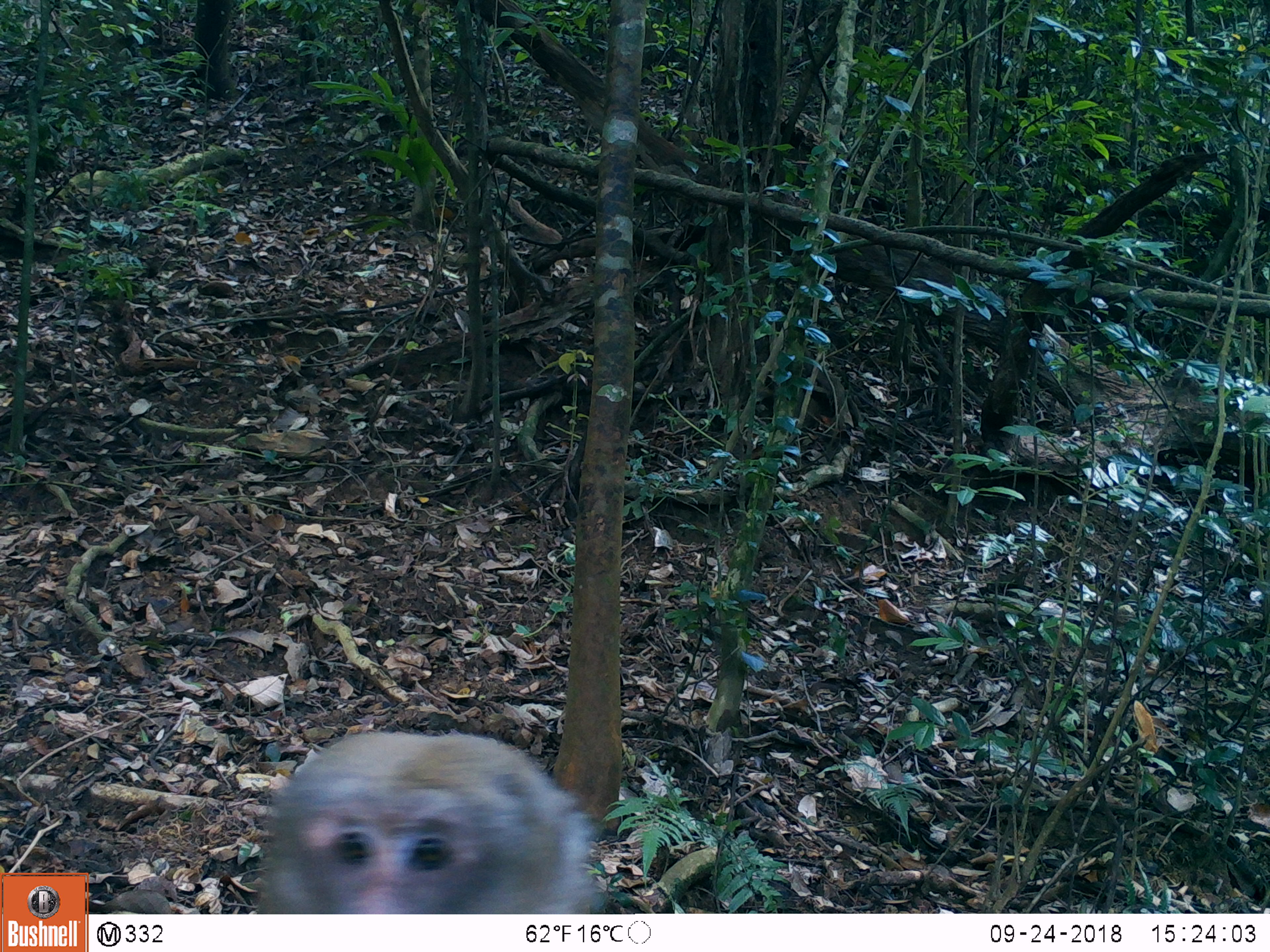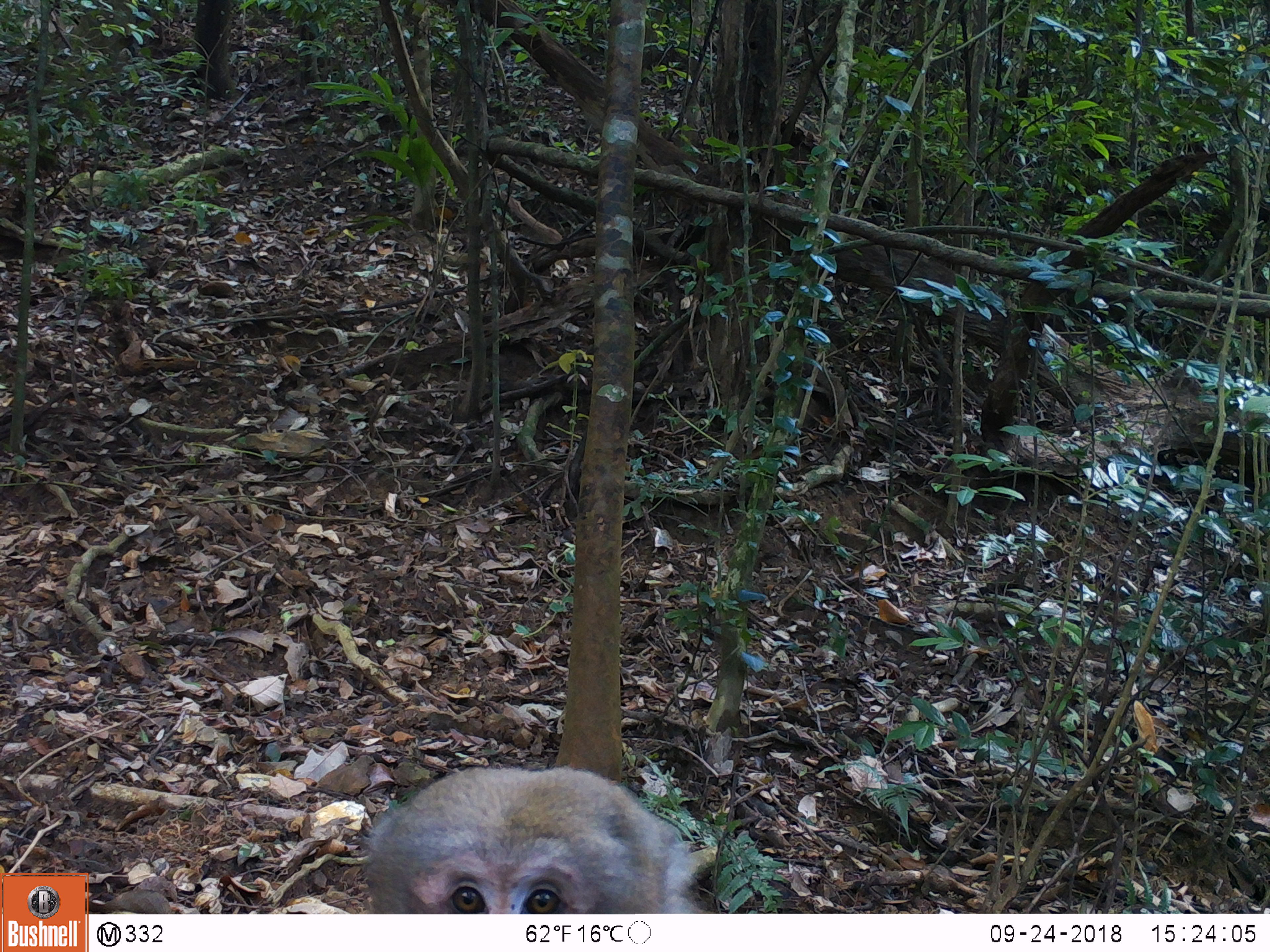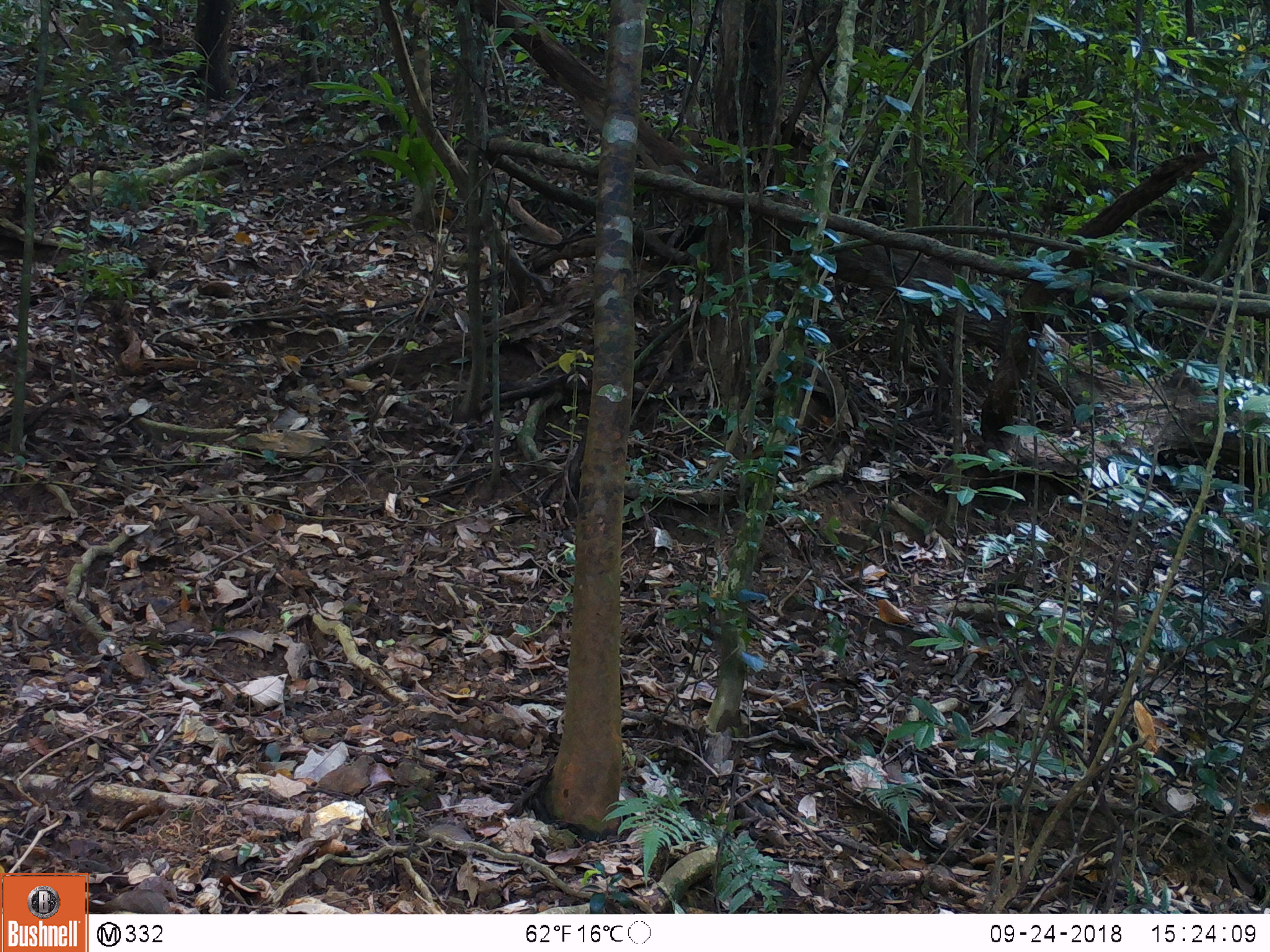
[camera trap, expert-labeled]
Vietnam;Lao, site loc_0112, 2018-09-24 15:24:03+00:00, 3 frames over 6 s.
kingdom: Animalia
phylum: Chordata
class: Mammalia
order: Primates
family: Cercopithecidae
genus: Macaca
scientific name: Macaca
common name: macaques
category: assam or rhesus macaque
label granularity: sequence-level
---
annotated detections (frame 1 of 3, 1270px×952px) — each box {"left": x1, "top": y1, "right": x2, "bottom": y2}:
assam or rhesus macaque: {"left": 265, "top": 730, "right": 605, "bottom": 914}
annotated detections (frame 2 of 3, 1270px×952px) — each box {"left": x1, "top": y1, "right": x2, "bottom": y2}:
assam or rhesus macaque: {"left": 360, "top": 762, "right": 700, "bottom": 914}